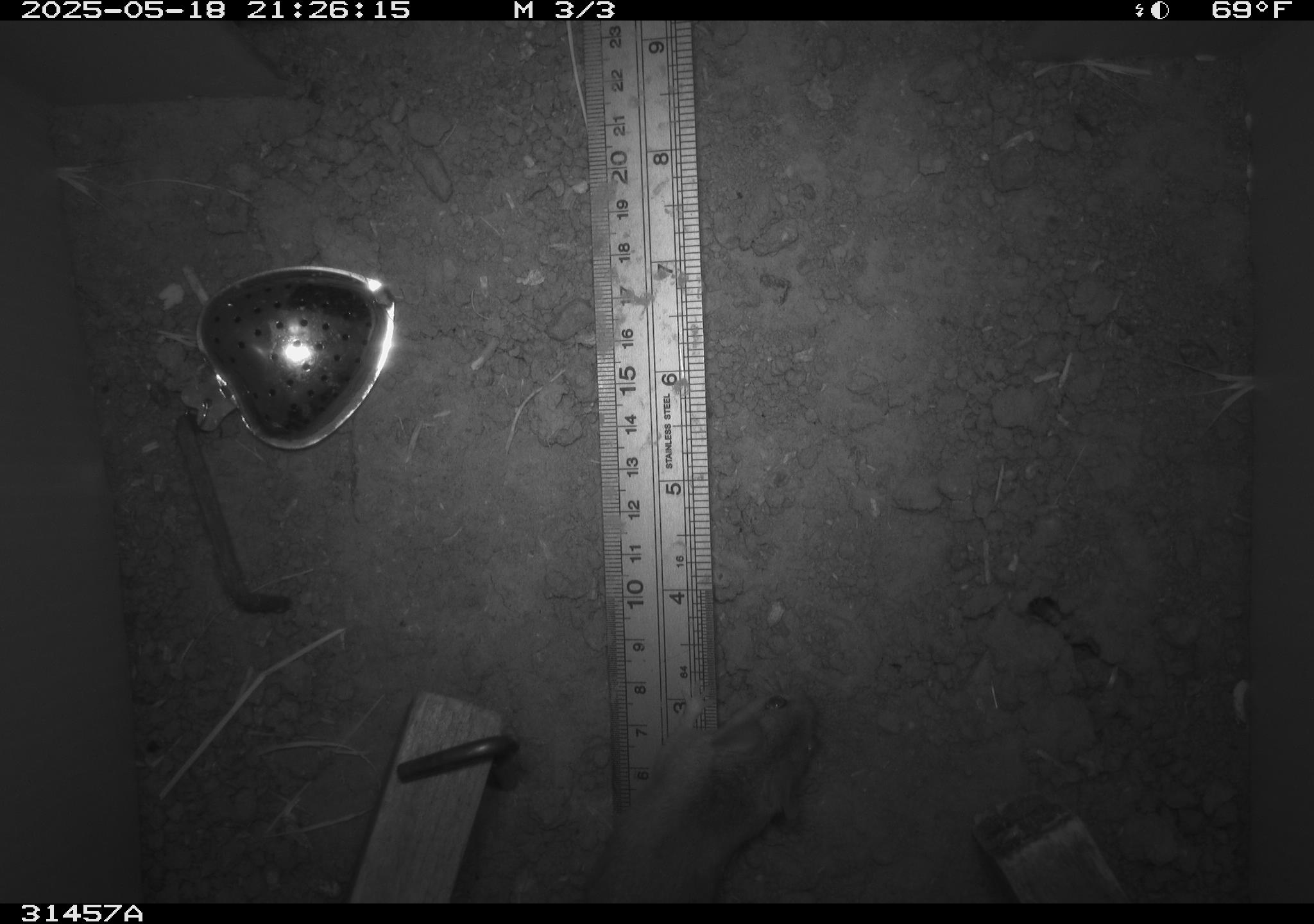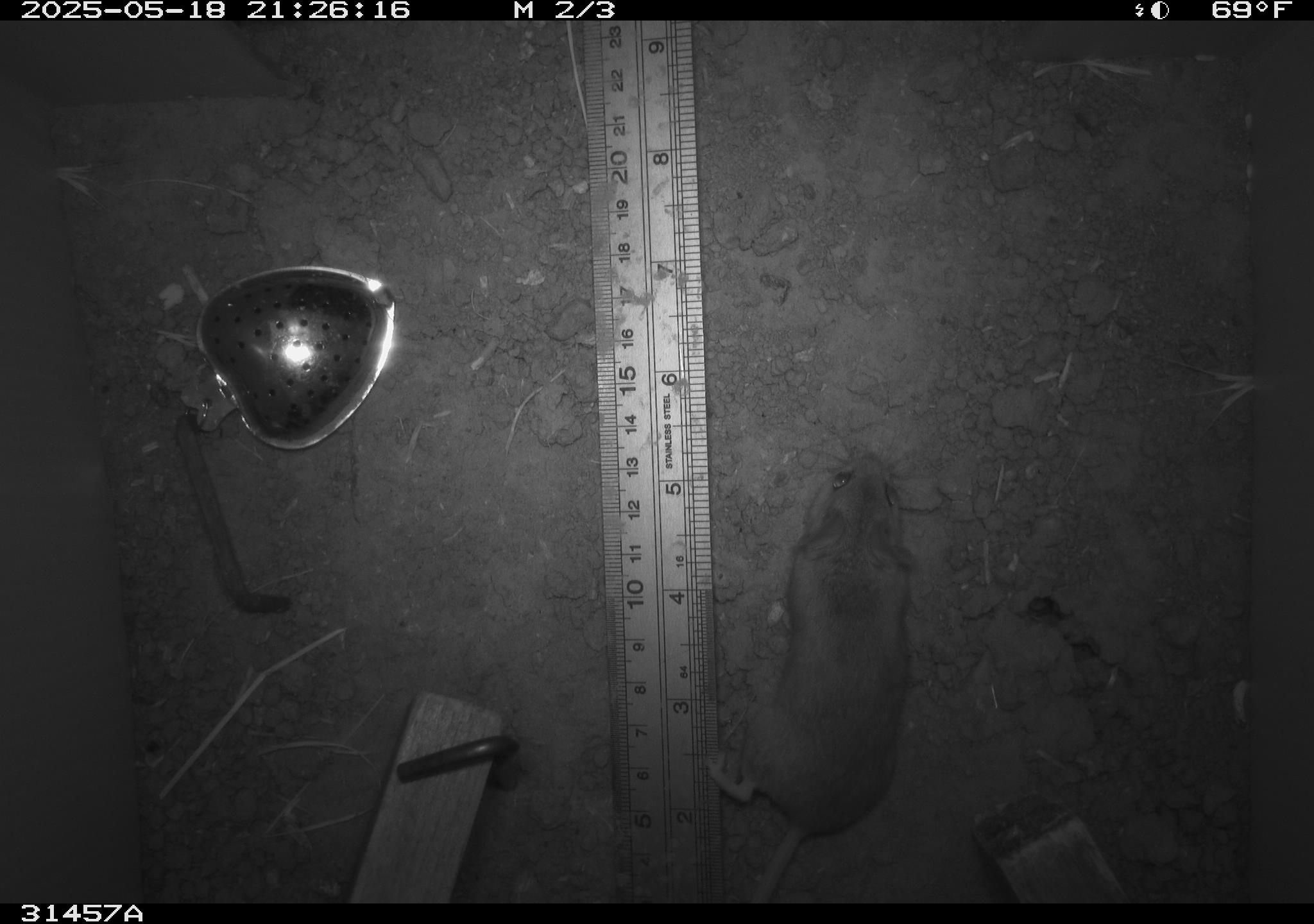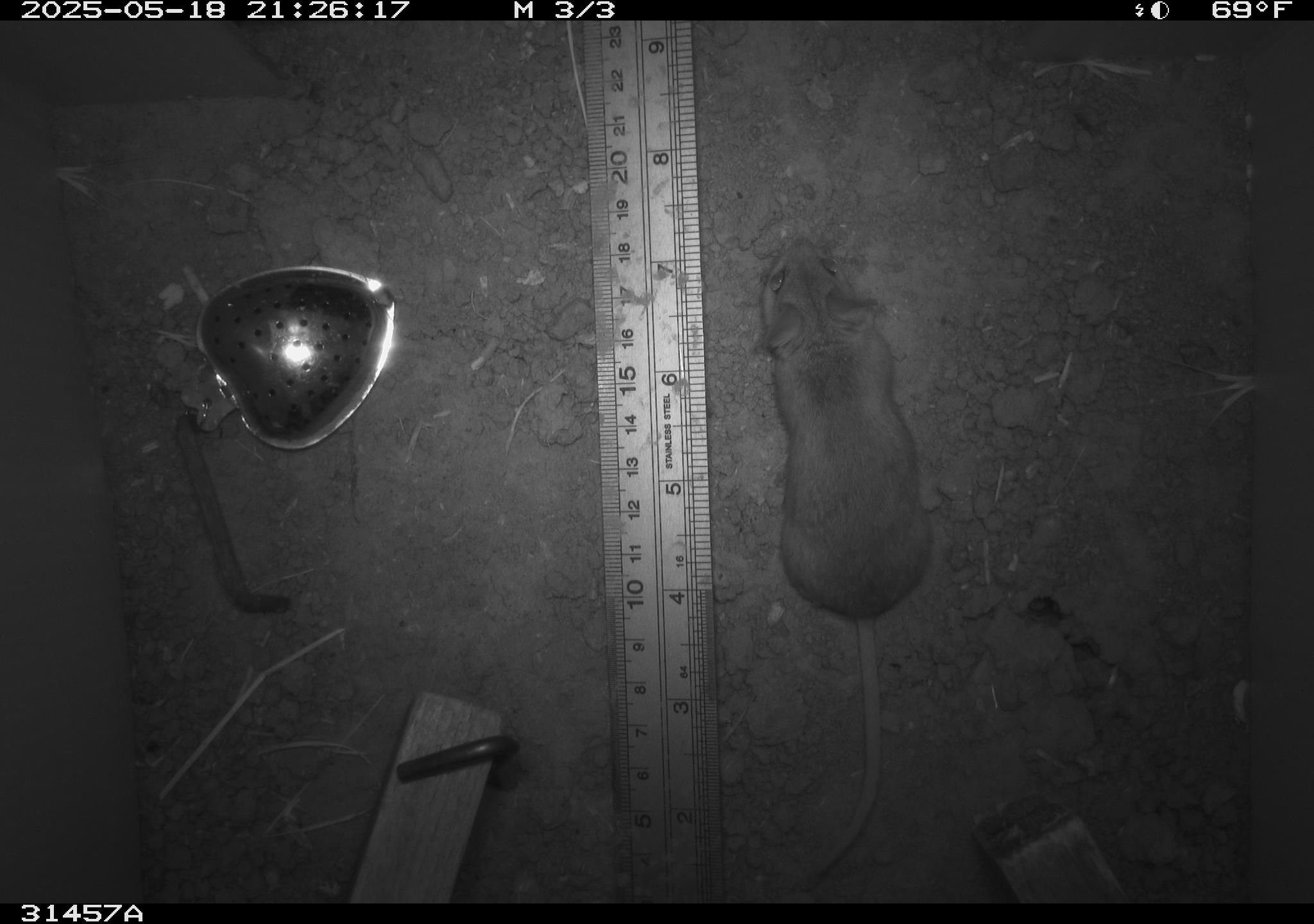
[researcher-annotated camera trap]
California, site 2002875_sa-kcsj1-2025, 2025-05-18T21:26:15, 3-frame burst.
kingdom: Animalia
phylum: Chordata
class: Mammalia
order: Rodentia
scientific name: Rodentia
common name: rodent